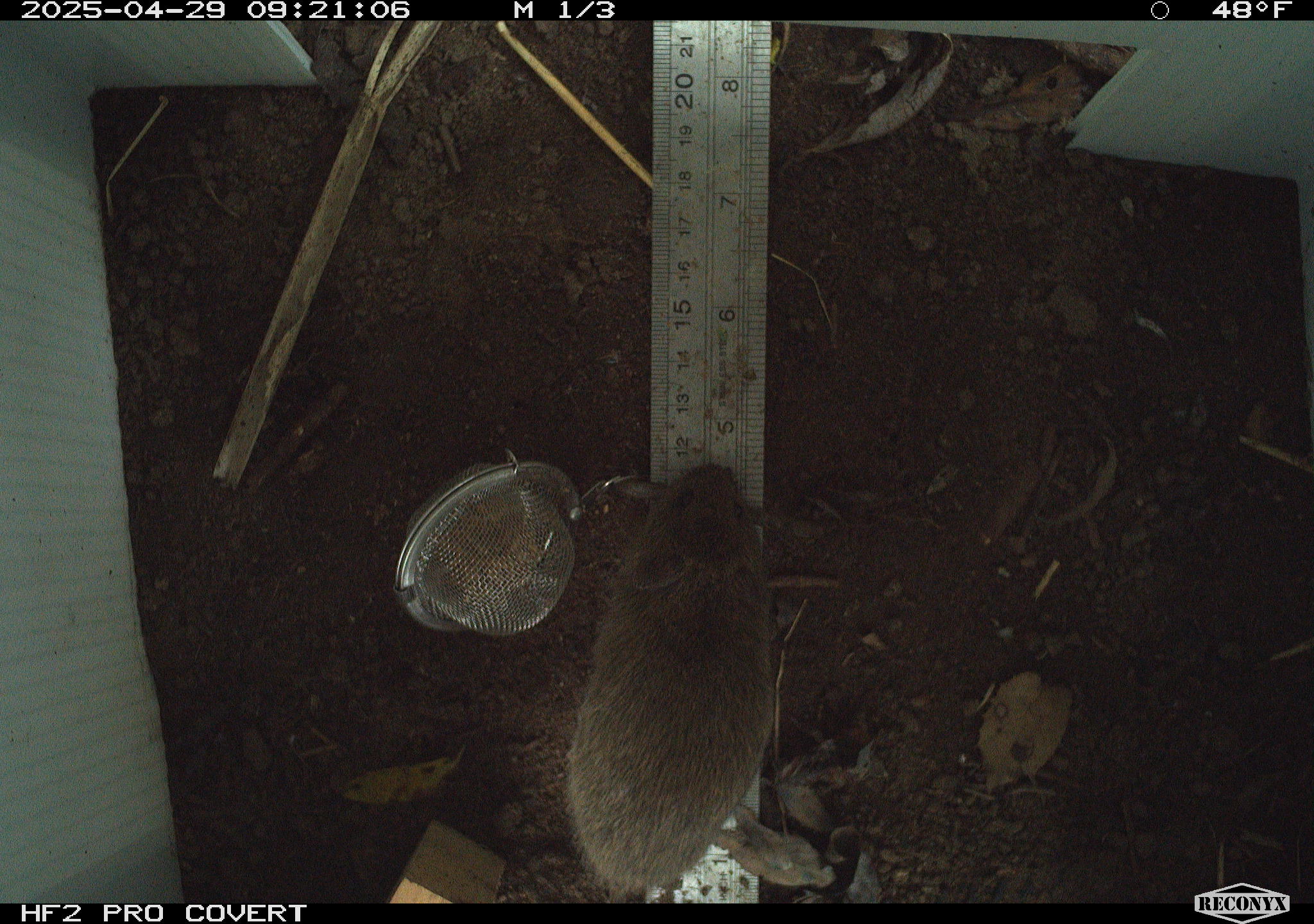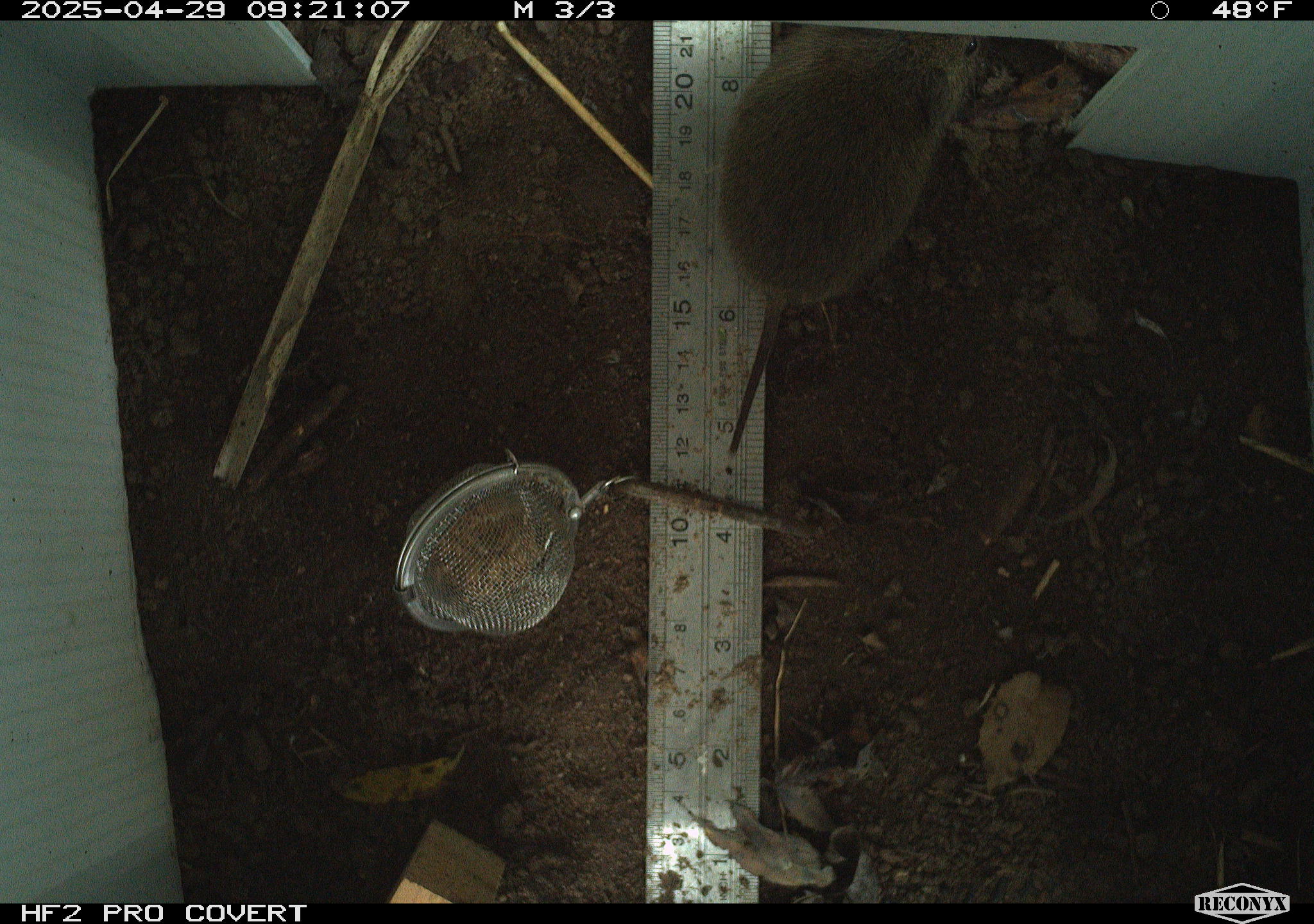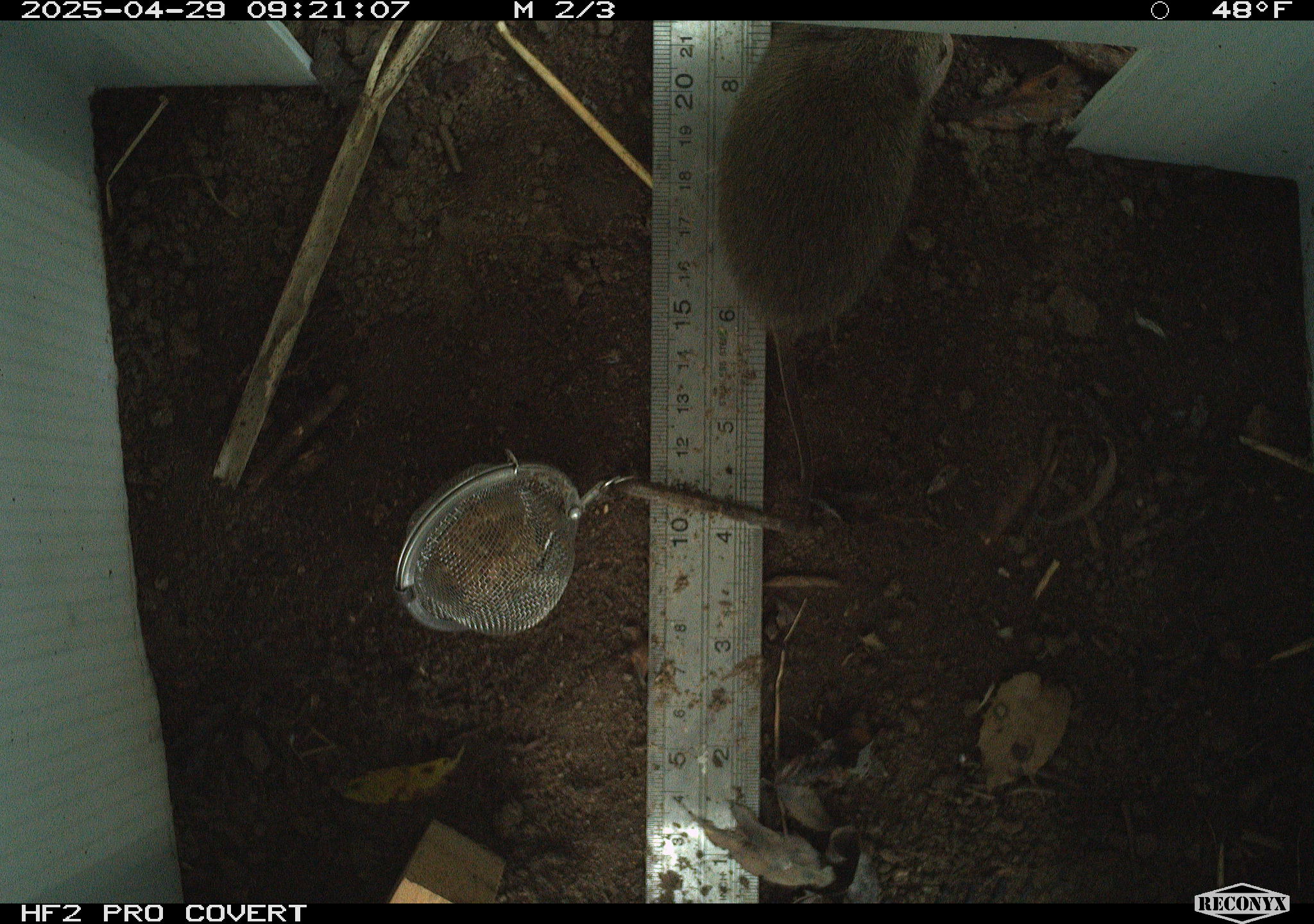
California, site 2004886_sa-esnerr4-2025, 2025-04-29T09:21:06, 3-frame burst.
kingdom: Animalia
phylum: Chordata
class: Mammalia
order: Rodentia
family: Cricetidae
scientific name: Arvicolinae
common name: voles, lemmings, and muskrats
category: arvicolinae subfamily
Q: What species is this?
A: Arvicolinae subfamily (voles, lemmings, and muskrats) (Arvicolinae).